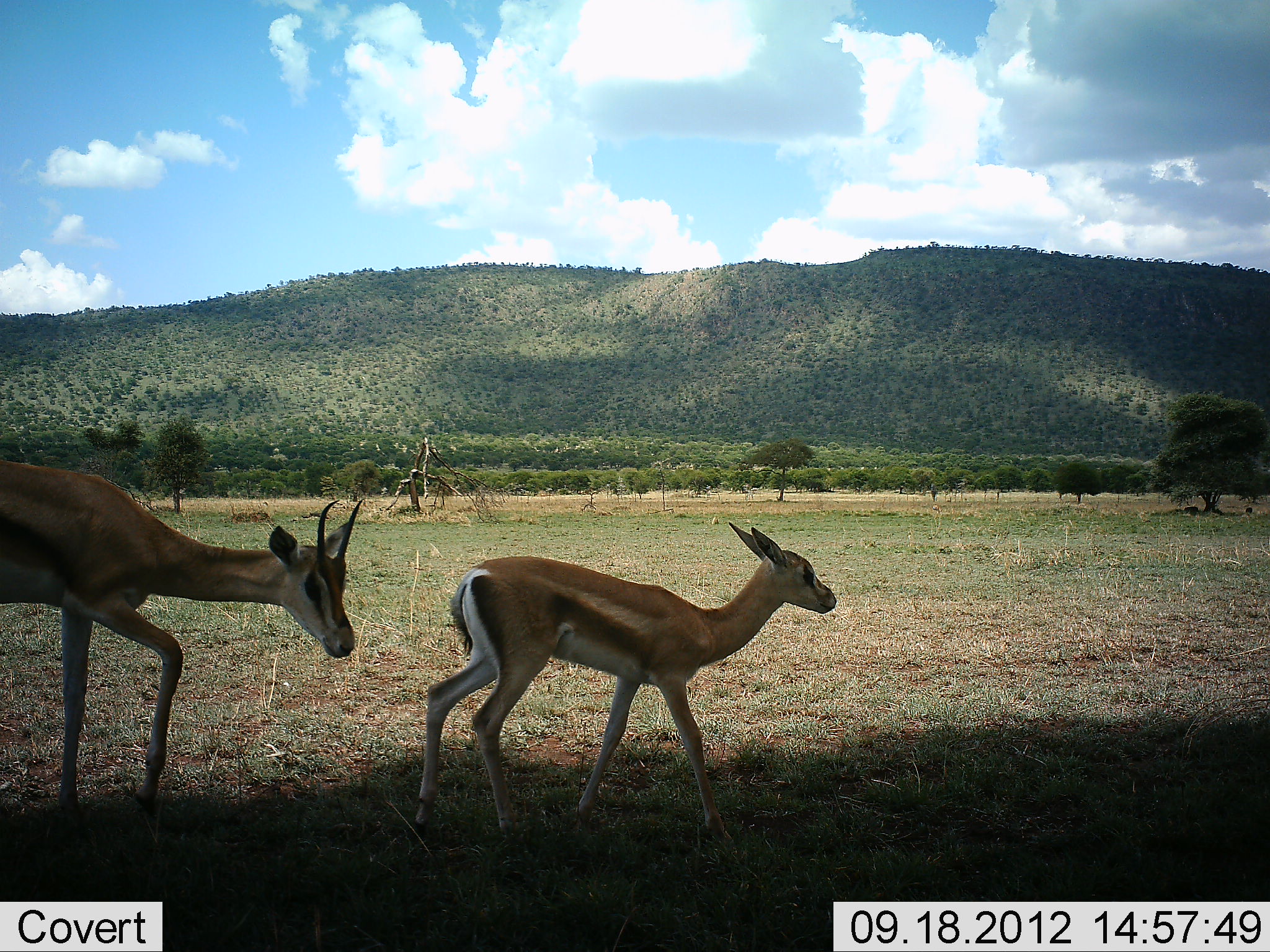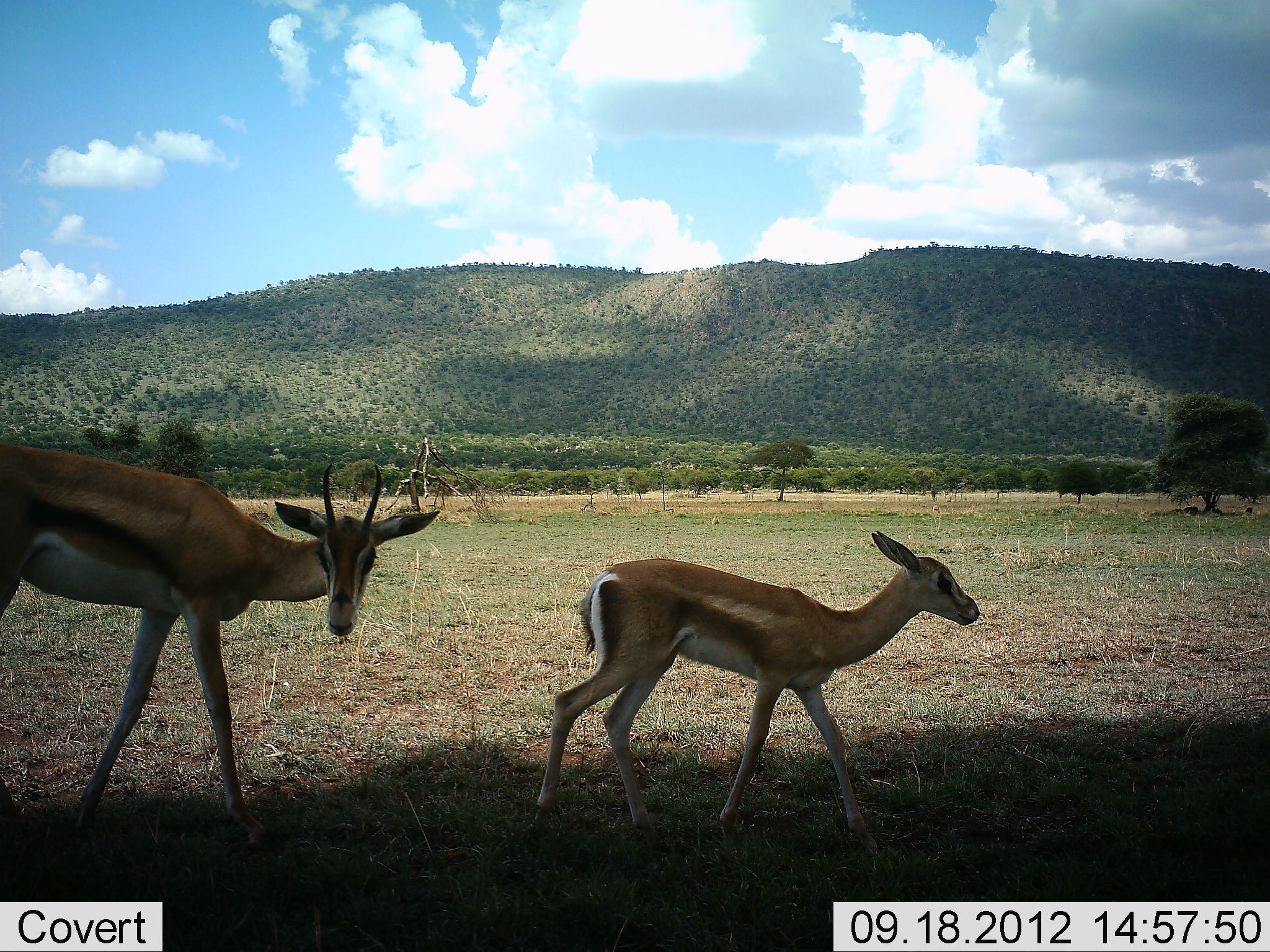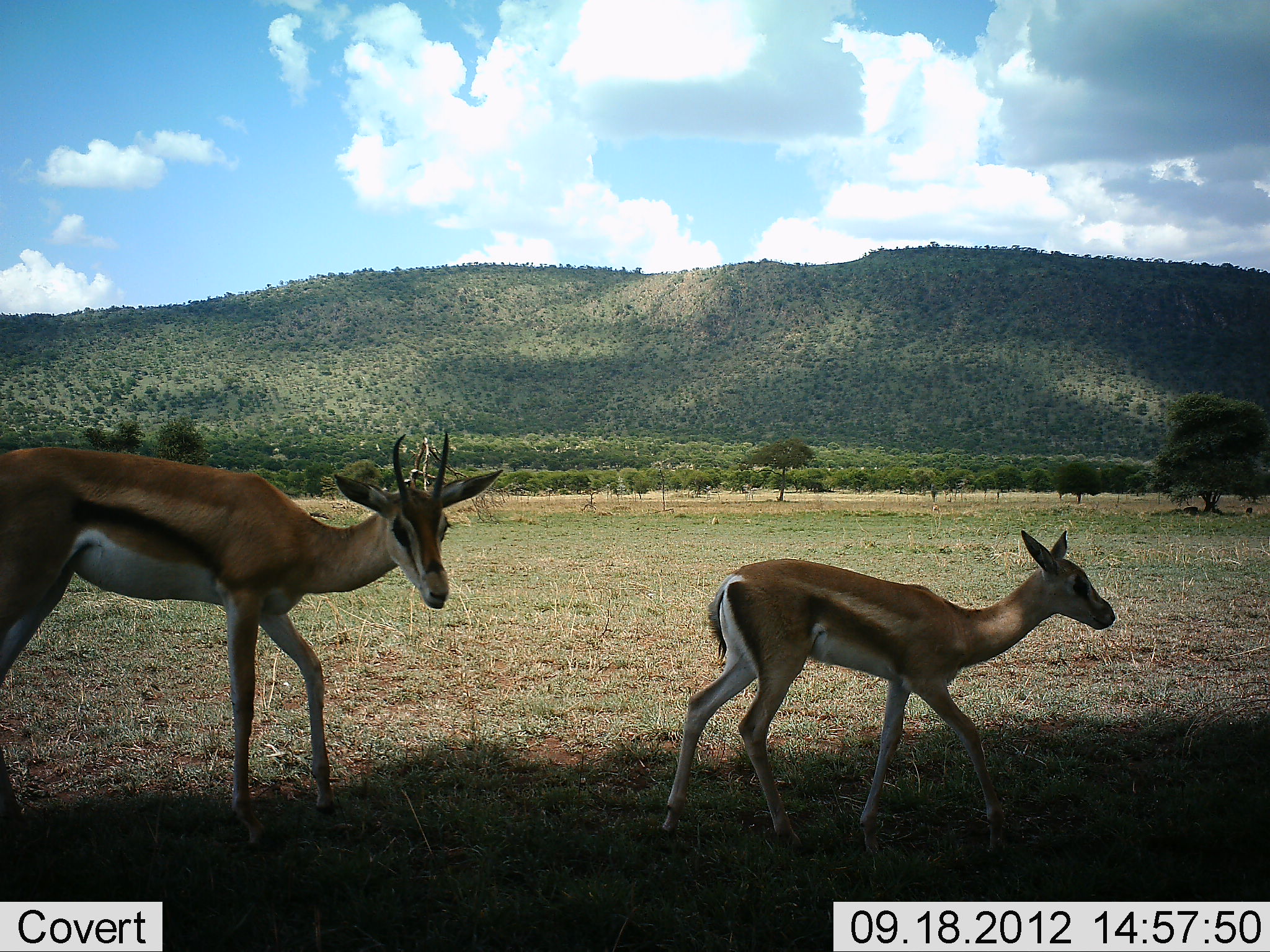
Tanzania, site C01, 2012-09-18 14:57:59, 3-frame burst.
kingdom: Animalia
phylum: Chordata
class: Mammalia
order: Artiodactyla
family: Bovidae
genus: Eudorcas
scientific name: Eudorcas thomsonii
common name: thomson's gazelle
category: gazellethomsons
Gazellethomsons (thomson's gazelle) (Eudorcas thomsonii), count 2. Behavior (volunteer vote fractions): standing 10%, resting 0%, moving 100%, interacting 0%. Young present (vote fraction): 70%. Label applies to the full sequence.